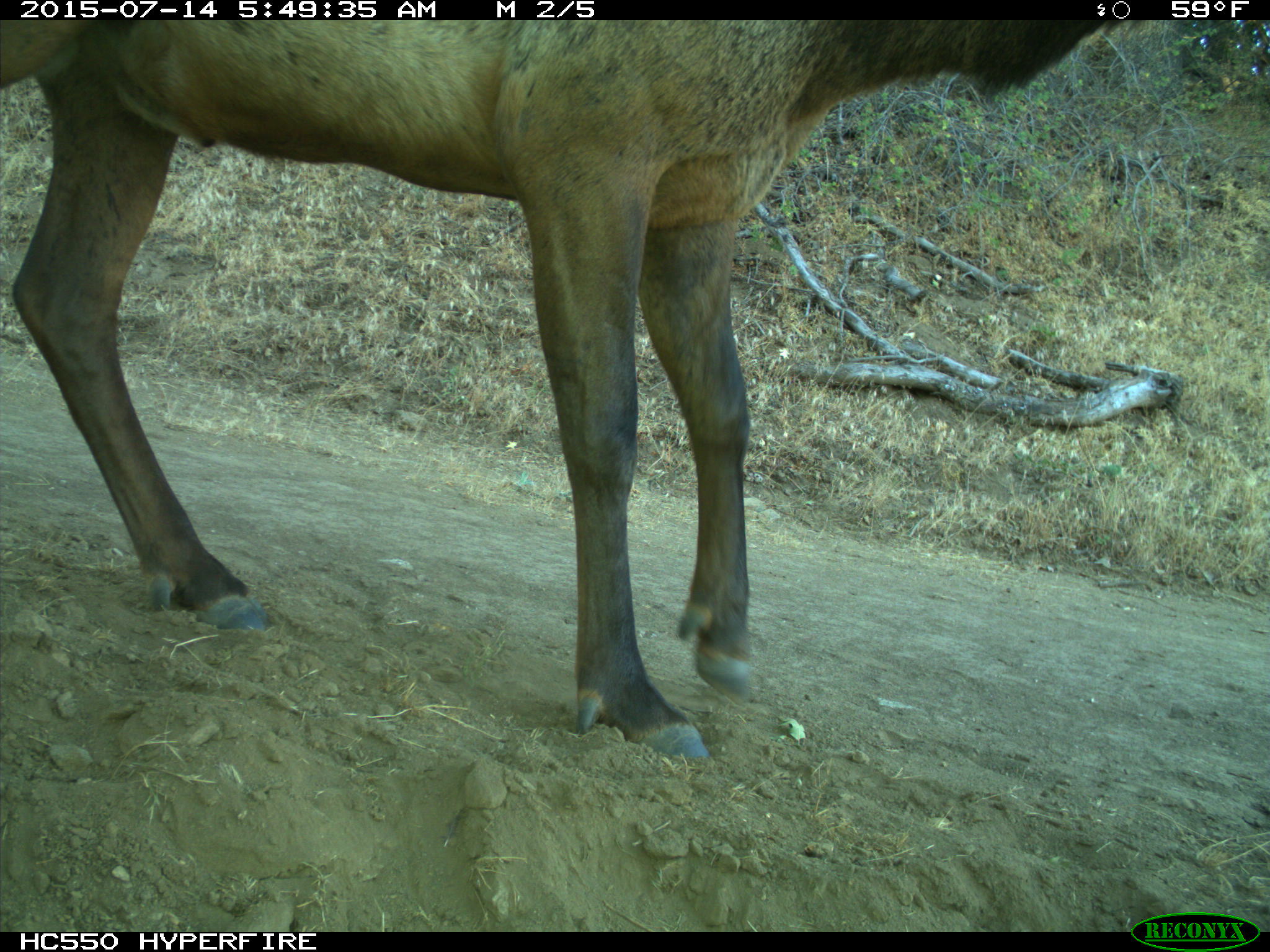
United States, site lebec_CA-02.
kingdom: Animalia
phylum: Chordata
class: Mammalia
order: Artiodactyla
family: Cervidae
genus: Cervus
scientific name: Cervus canadensis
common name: elk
Cervus canadensis (elk).